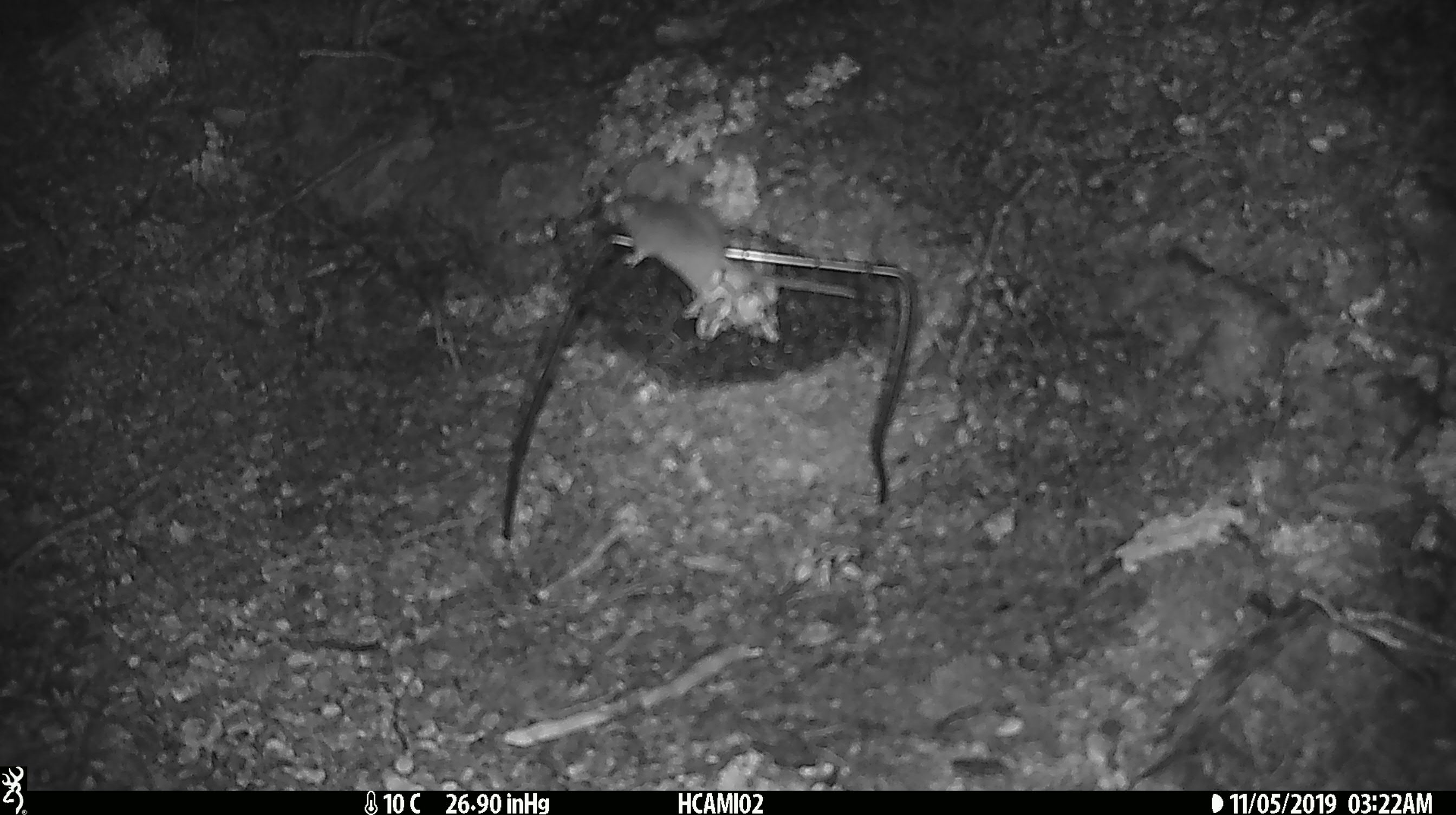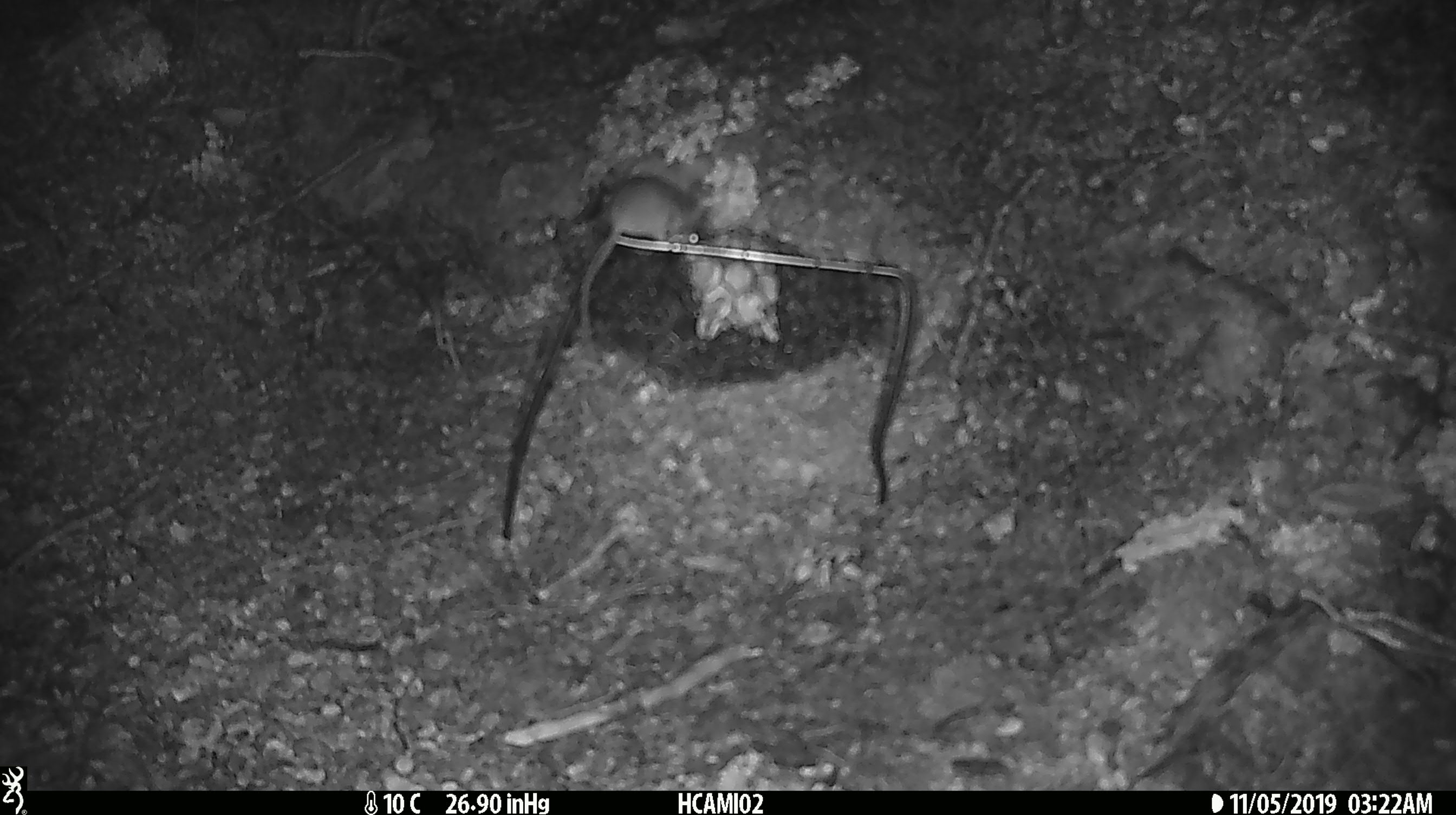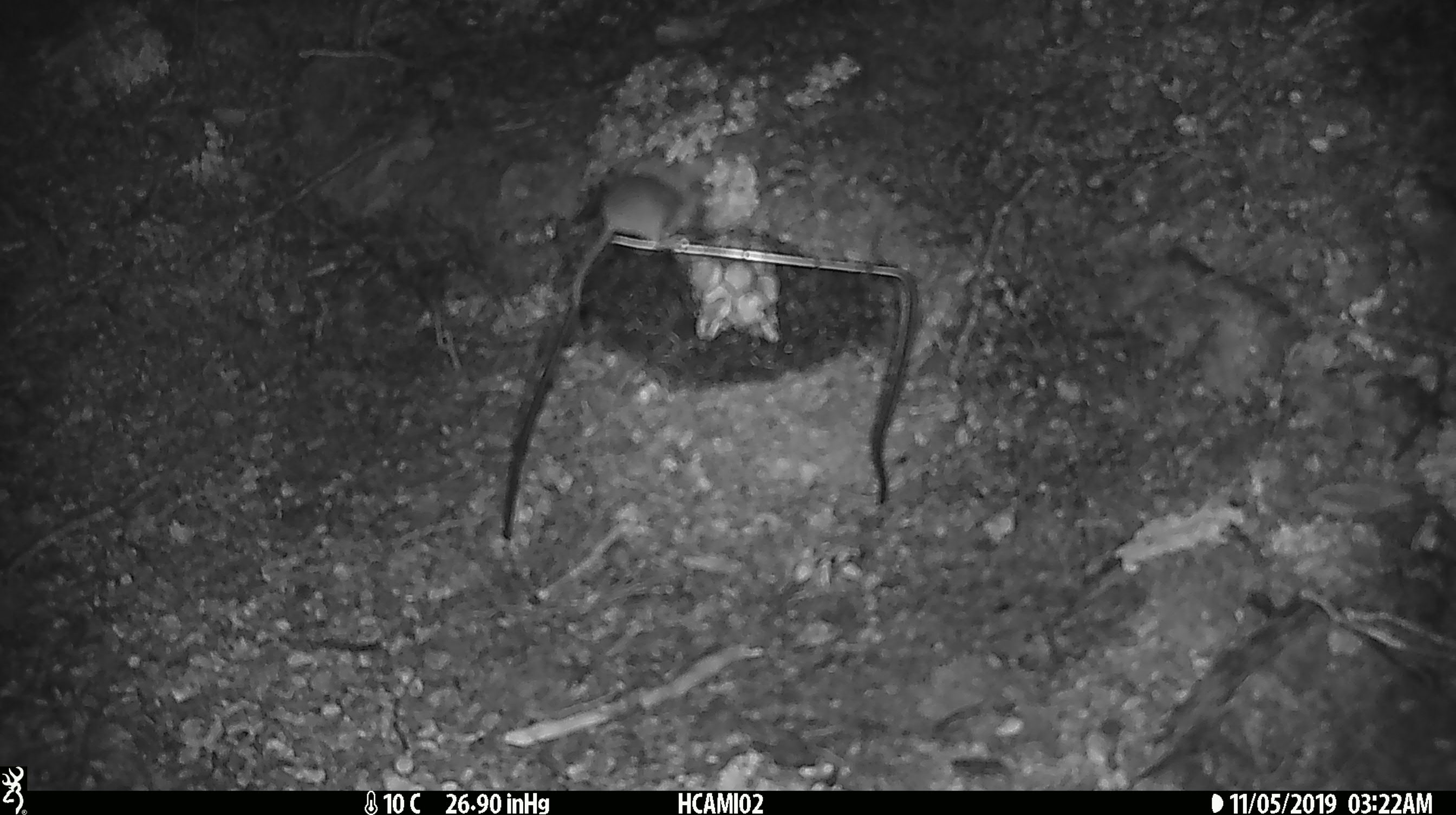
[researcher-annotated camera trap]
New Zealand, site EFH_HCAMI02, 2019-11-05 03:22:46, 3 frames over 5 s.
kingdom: Animalia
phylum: Chordata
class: Mammalia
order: Rodentia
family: Muridae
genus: Mus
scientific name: Mus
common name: mouse